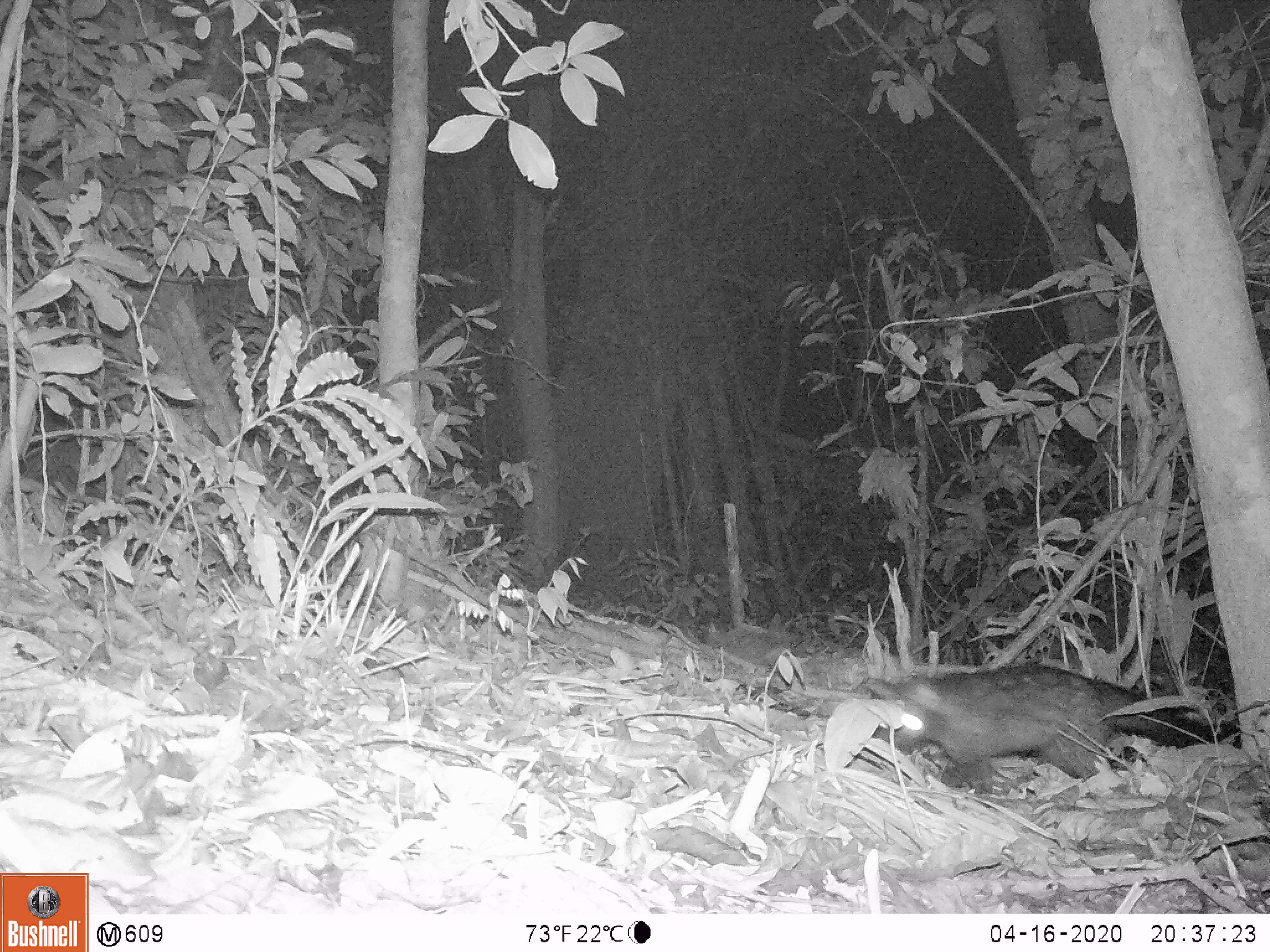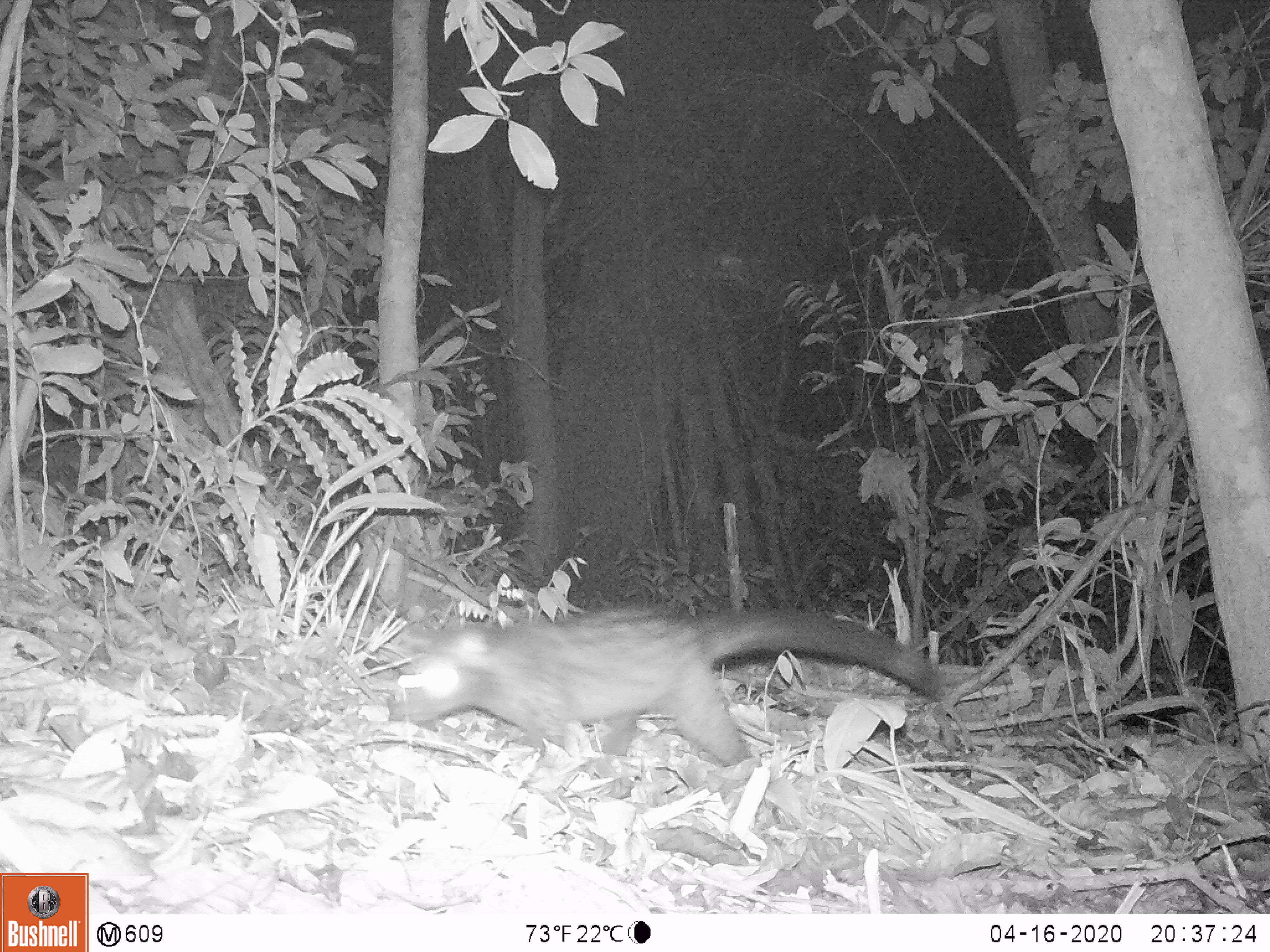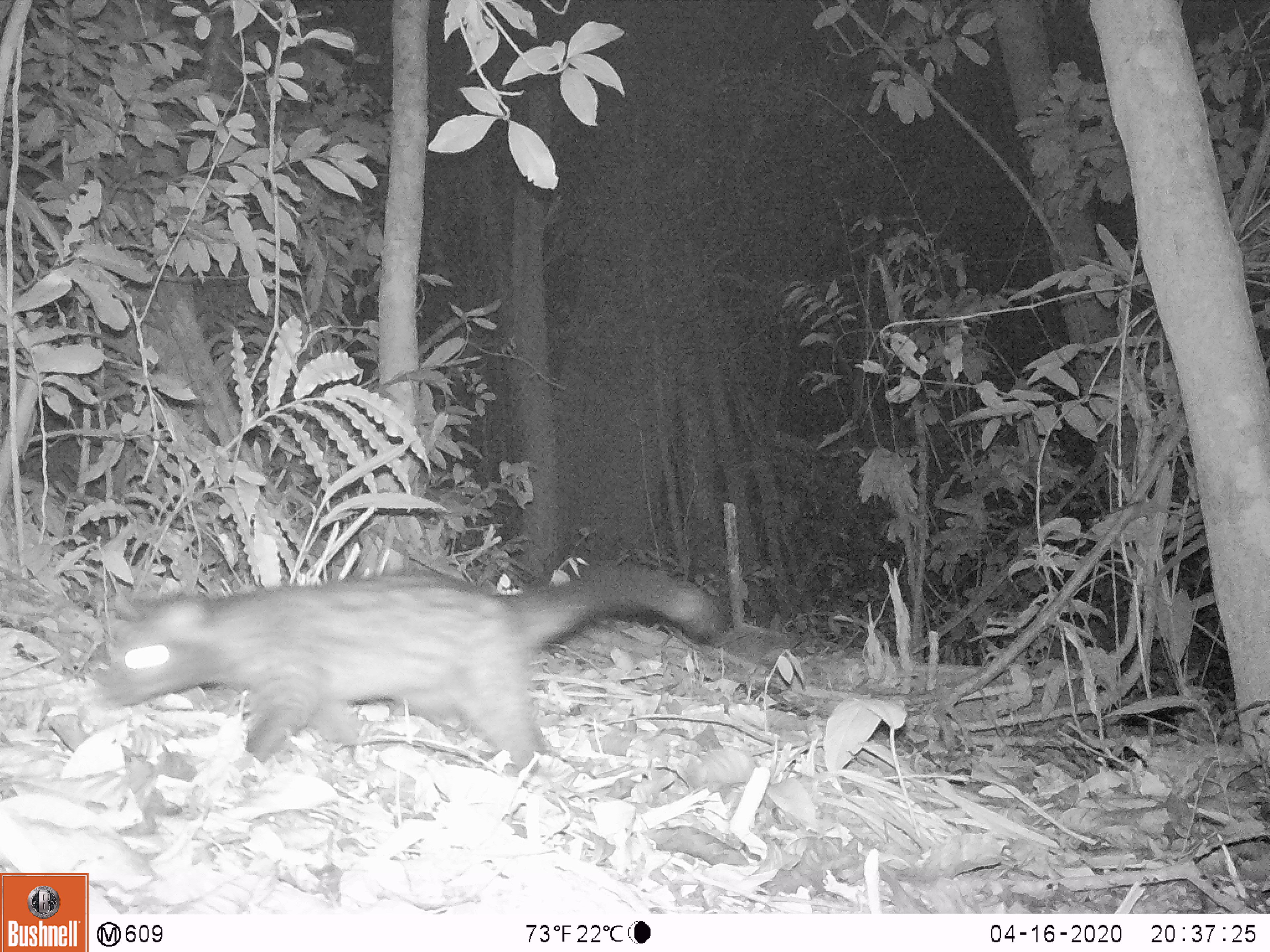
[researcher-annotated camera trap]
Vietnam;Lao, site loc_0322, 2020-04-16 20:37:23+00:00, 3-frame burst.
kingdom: Animalia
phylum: Chordata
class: Mammalia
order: Carnivora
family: Viverridae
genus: Paradoxurus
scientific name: Paradoxurus hermaphroditus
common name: common palm civet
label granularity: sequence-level